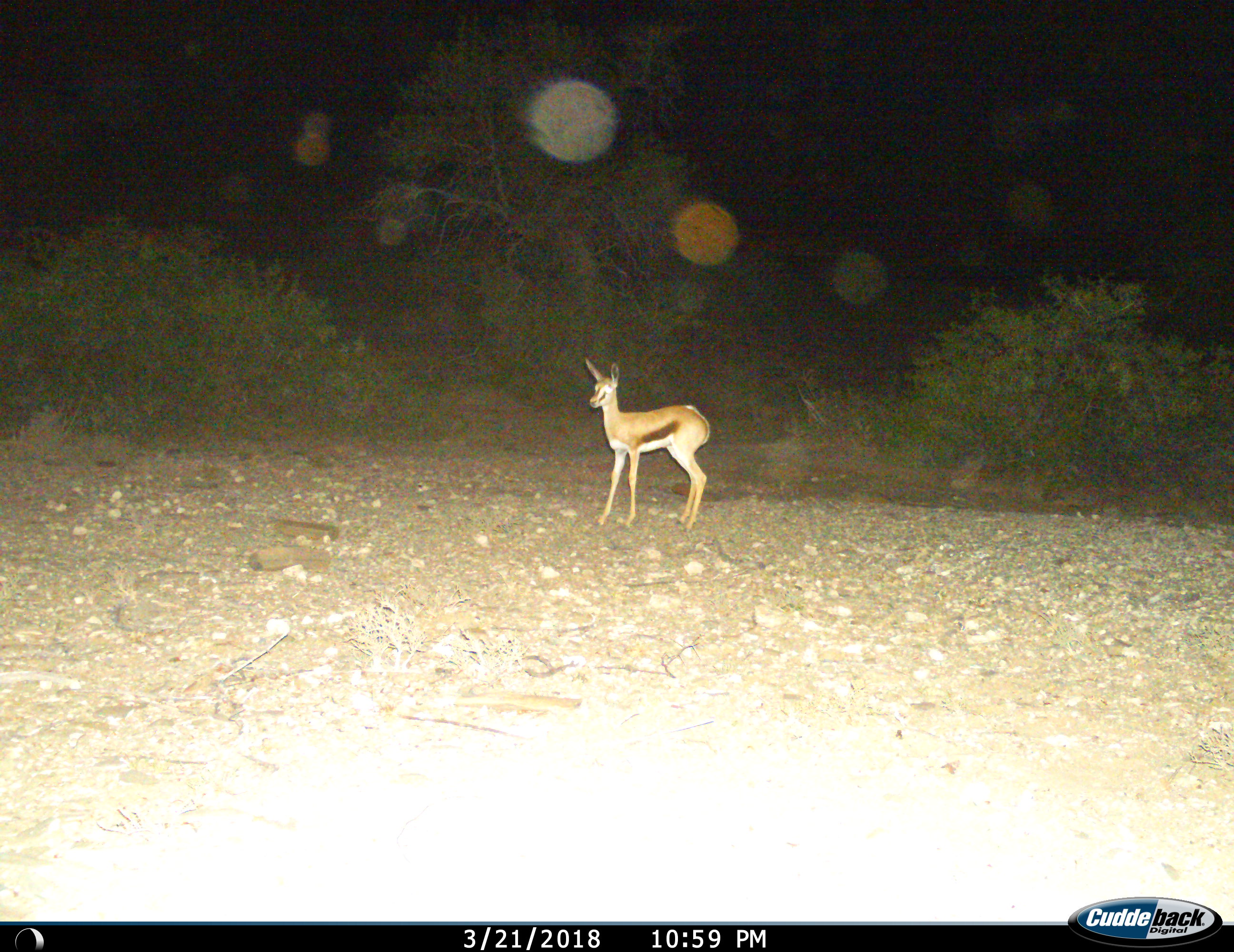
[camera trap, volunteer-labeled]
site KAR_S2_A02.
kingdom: Animalia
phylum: Chordata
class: Mammalia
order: Artiodactyla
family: Bovidae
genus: Antidorcas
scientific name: Antidorcas marsupialis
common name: springbok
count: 1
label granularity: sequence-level